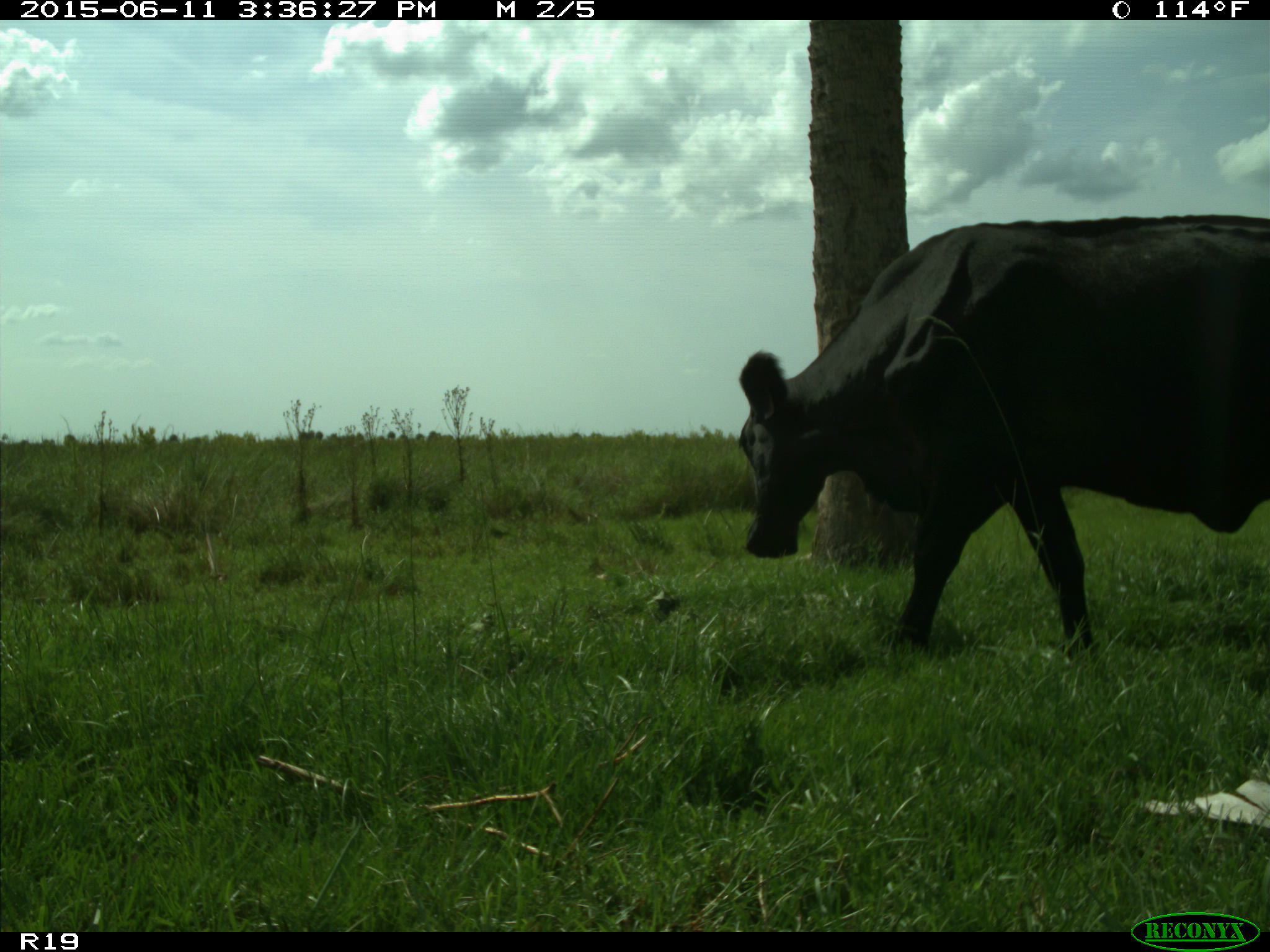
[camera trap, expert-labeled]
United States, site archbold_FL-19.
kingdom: Animalia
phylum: Chordata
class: Mammalia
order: Artiodactyla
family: Bovidae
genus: Bos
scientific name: Bos taurus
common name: domestic cow